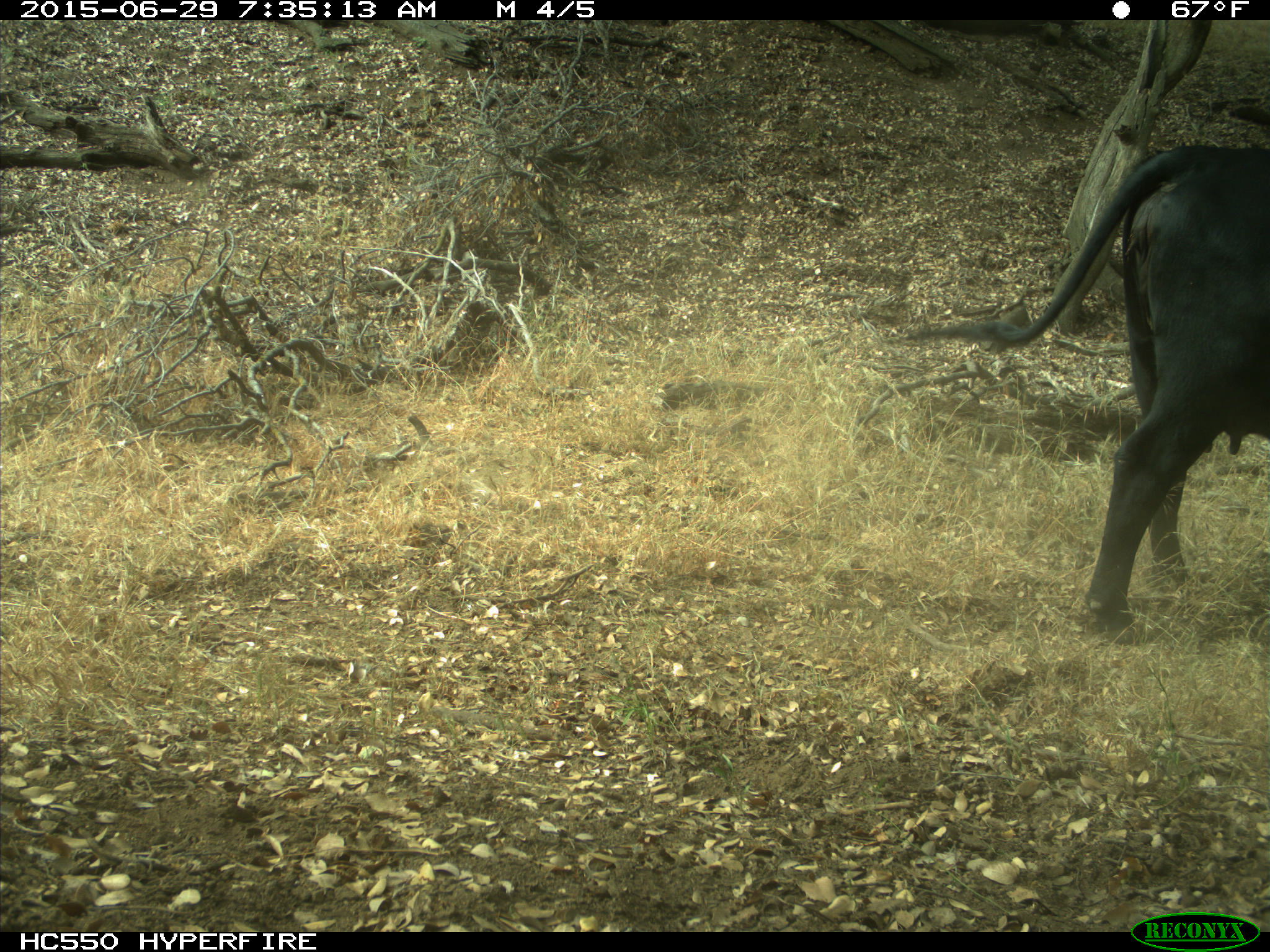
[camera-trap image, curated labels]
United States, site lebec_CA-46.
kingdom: Animalia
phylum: Chordata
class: Mammalia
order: Artiodactyla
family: Bovidae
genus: Bos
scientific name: Bos taurus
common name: domestic cow